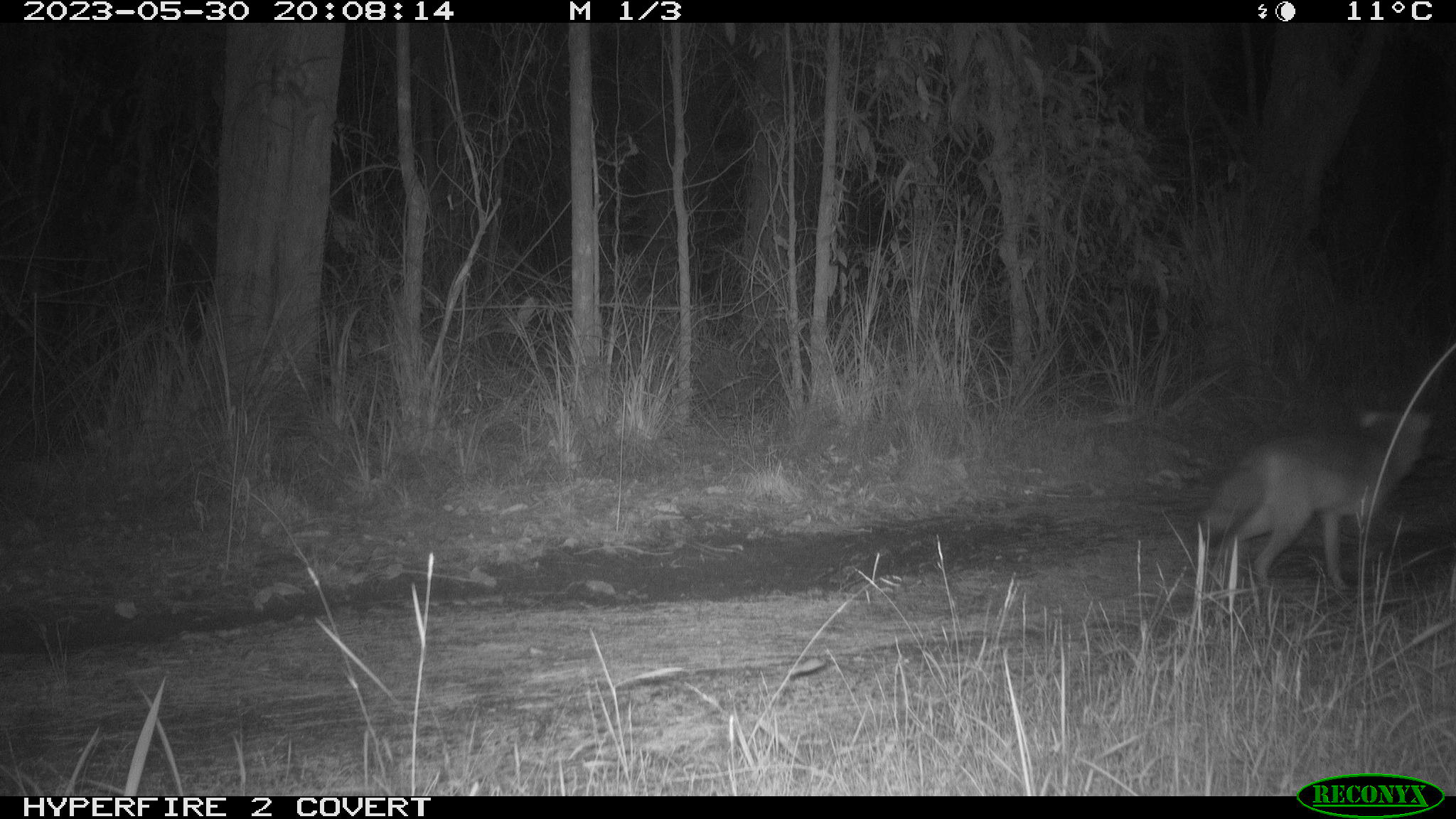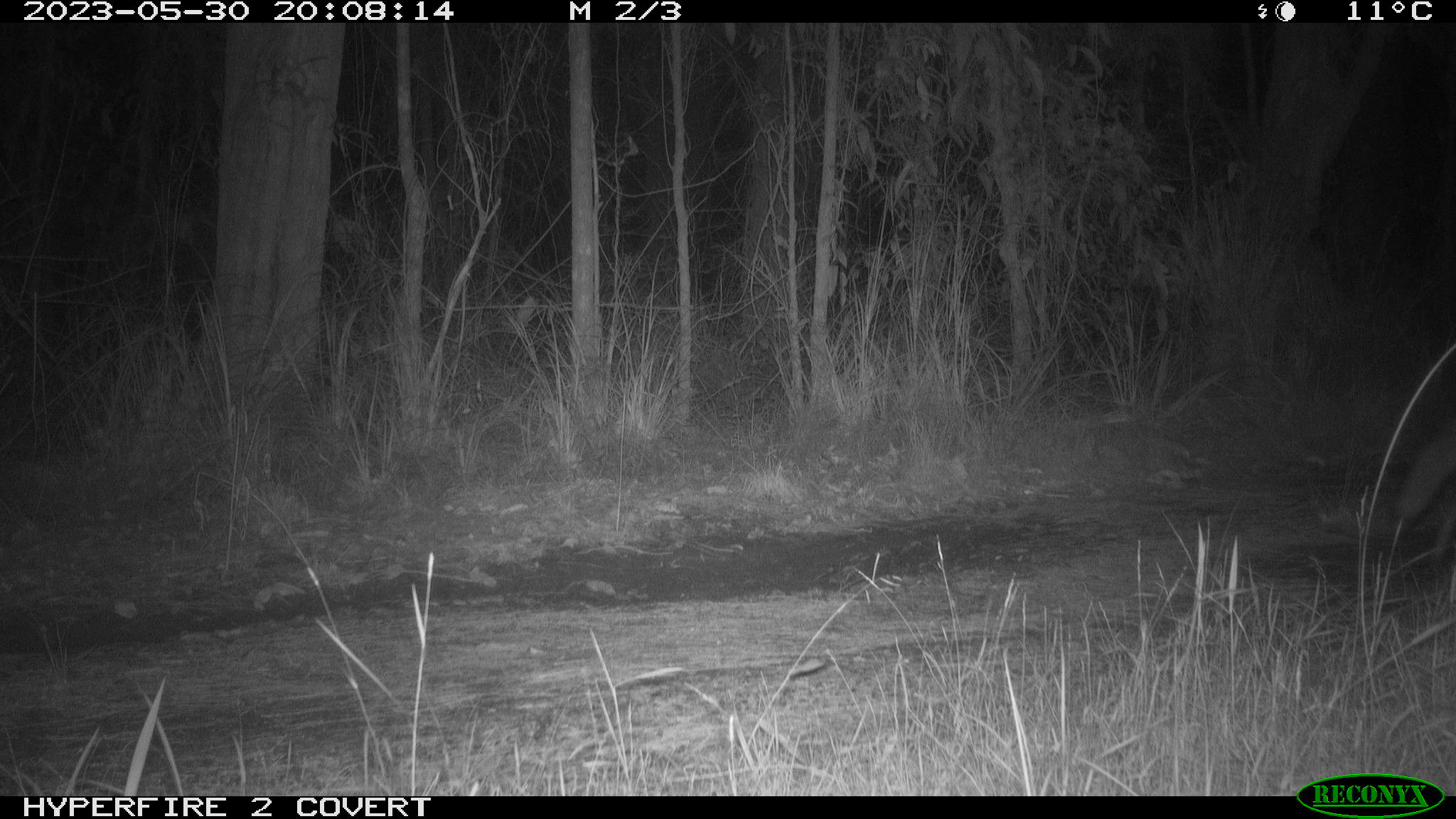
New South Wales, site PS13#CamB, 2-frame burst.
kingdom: Animalia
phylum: Chordata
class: Mammalia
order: Carnivora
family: Canidae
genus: Vulpes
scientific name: Vulpes vulpes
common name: red fox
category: fox